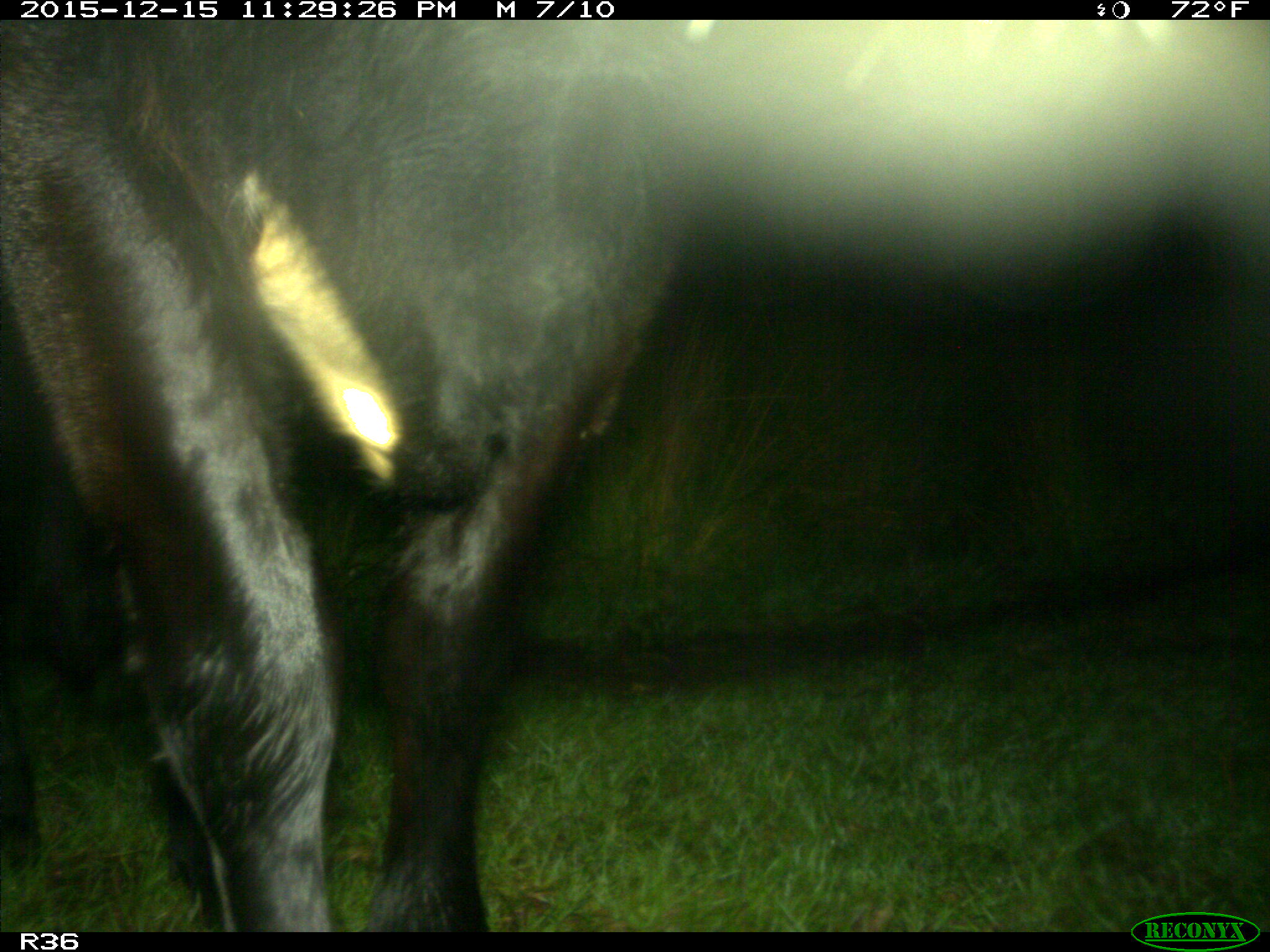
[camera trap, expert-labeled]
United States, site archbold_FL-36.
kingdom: Animalia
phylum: Chordata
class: Mammalia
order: Artiodactyla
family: Bovidae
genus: Bos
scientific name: Bos taurus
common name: domestic cow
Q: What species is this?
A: Bos taurus (domestic cow).